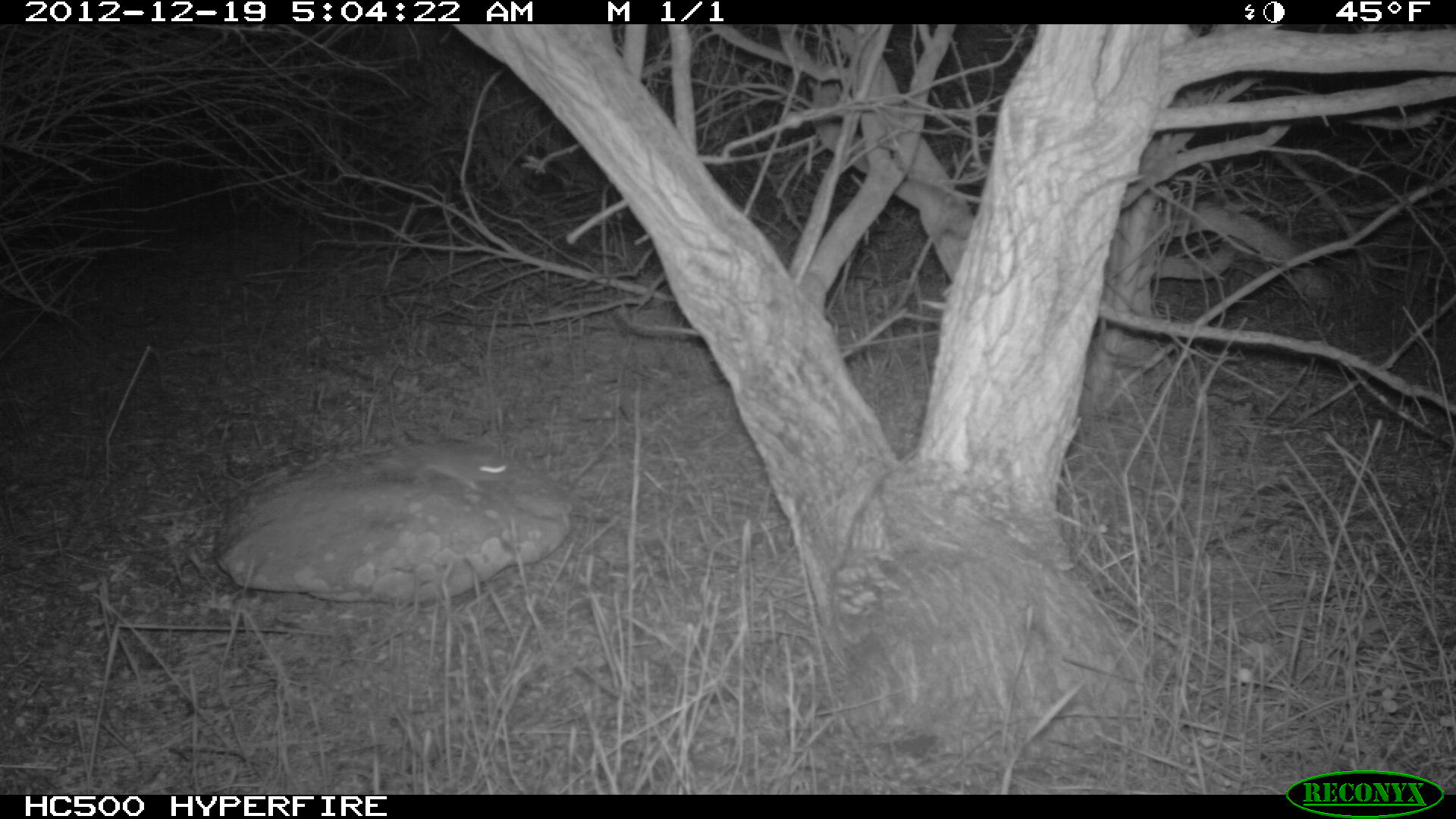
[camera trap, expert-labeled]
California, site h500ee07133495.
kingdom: Animalia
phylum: Chordata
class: Mammalia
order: Rodentia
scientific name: Rodentia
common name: rodent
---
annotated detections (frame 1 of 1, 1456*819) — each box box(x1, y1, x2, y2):
rodent: box(408, 440, 517, 491)